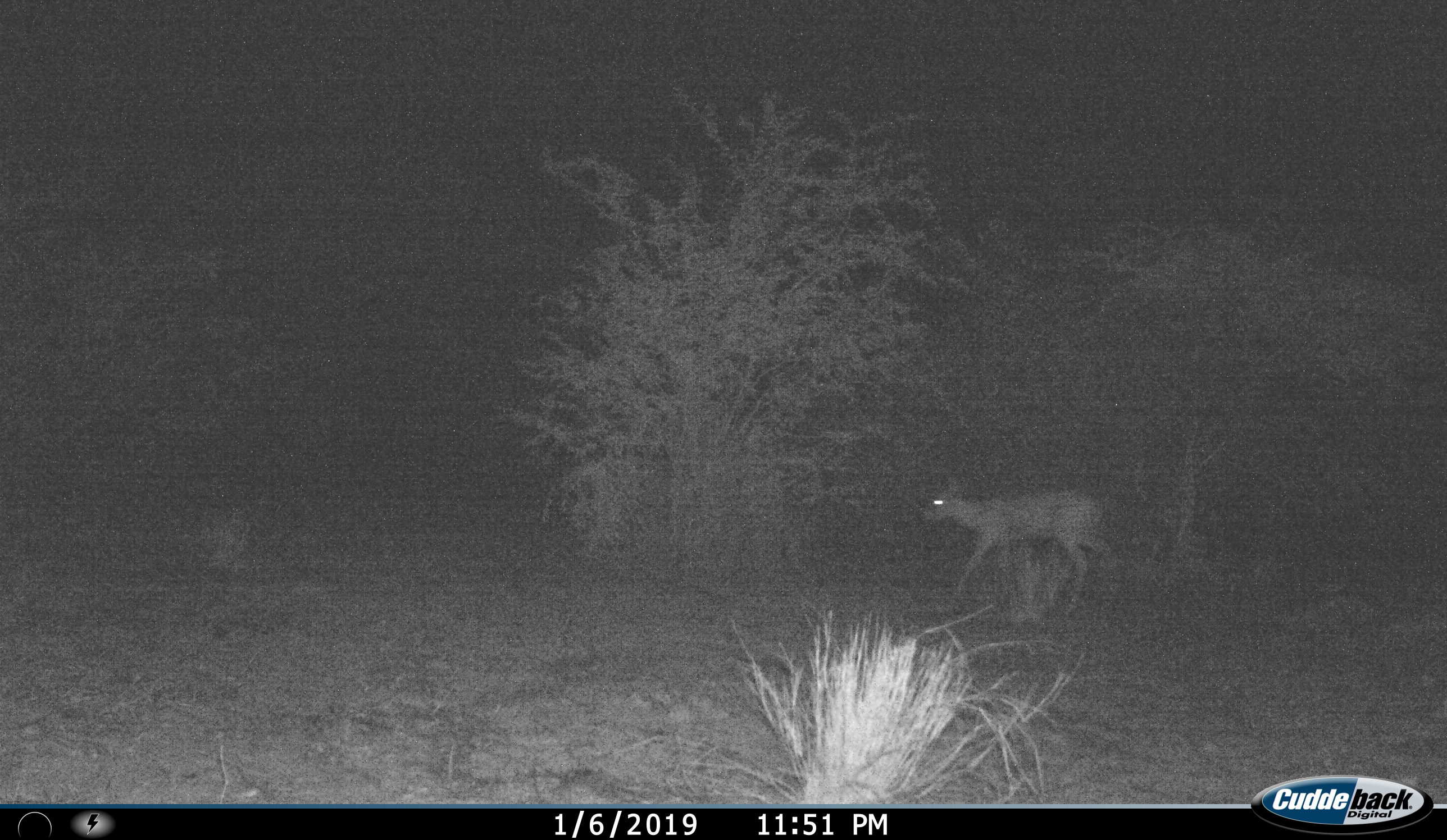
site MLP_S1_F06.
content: unidentified animal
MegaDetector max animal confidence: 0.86